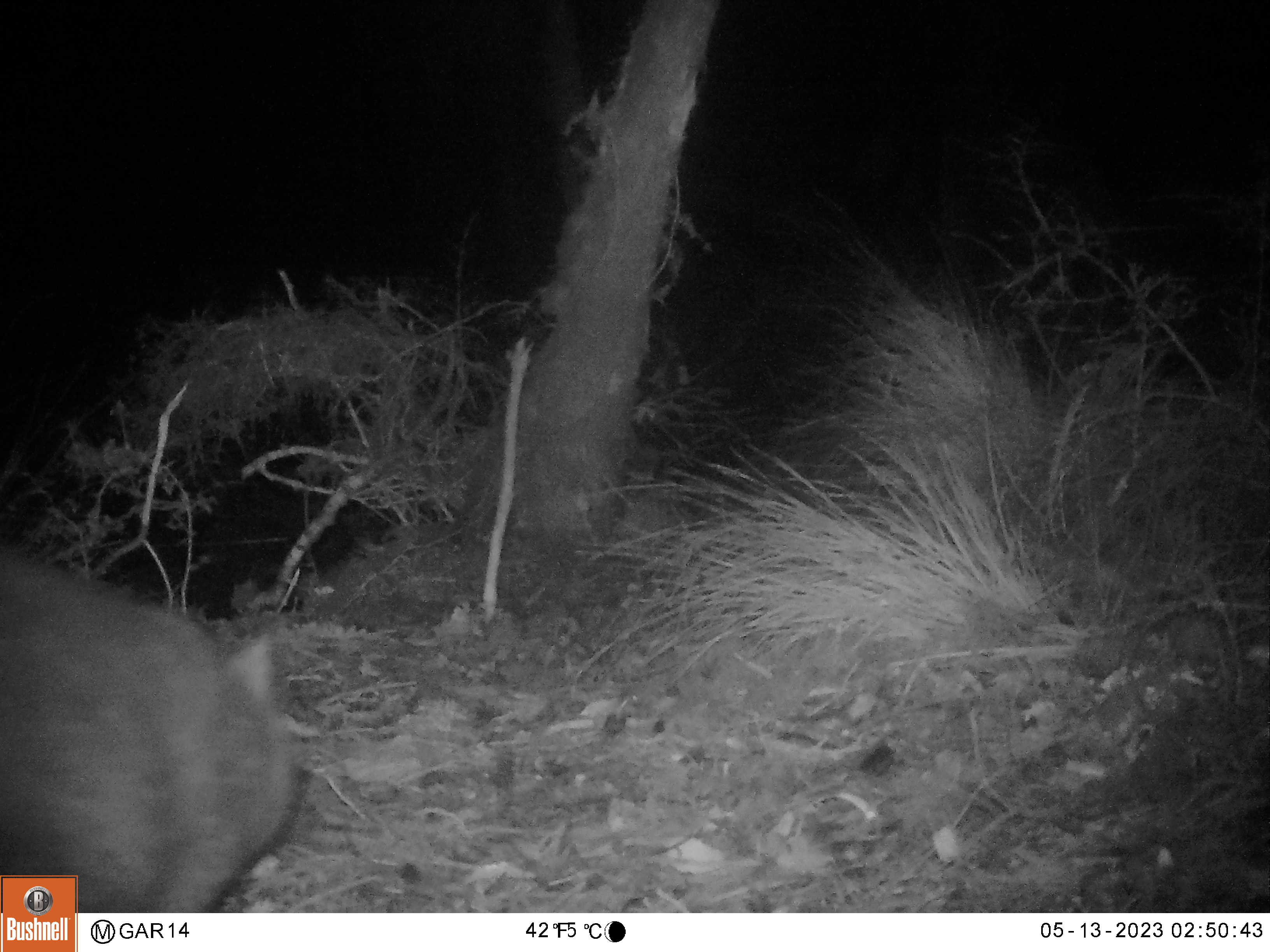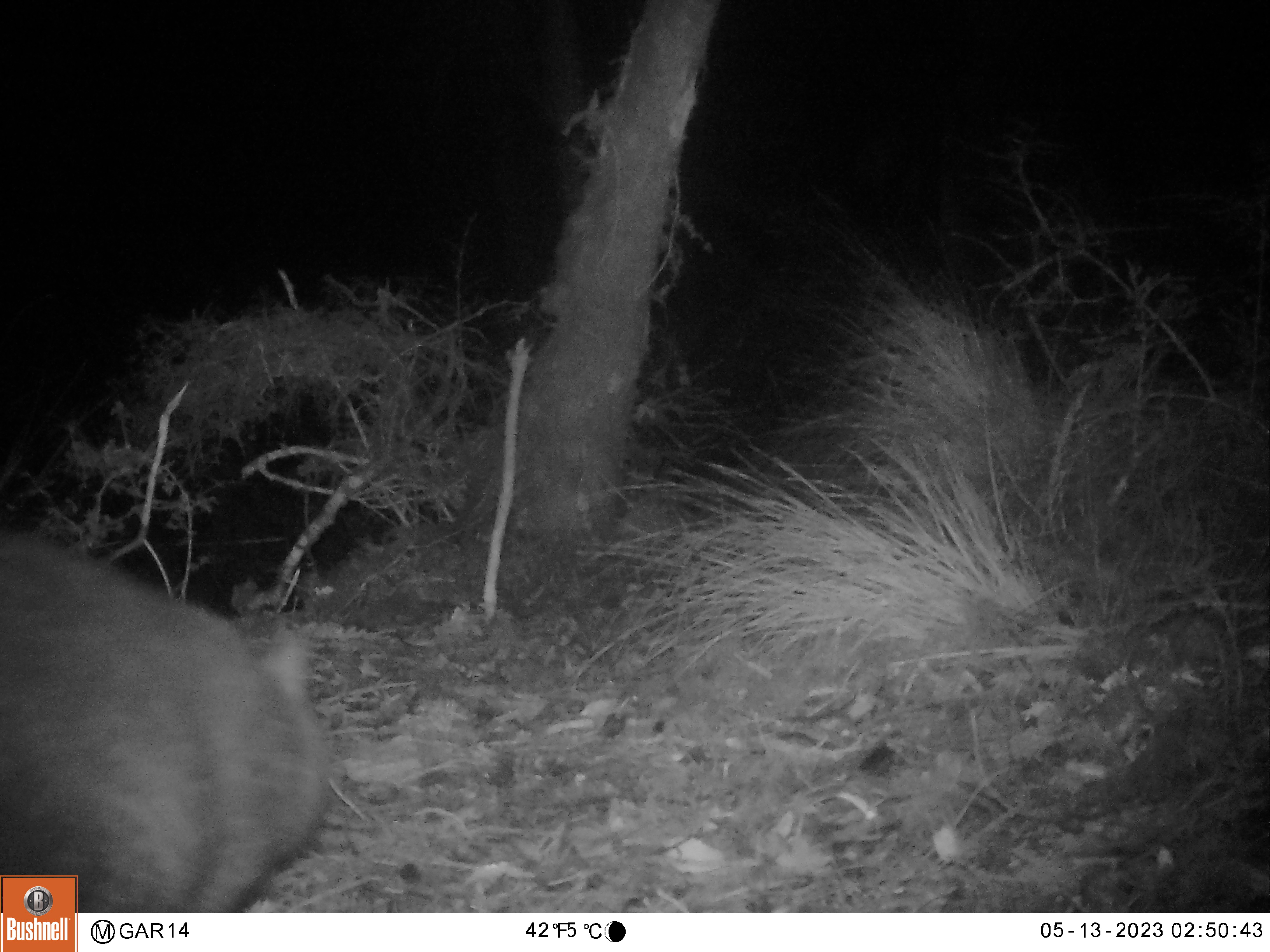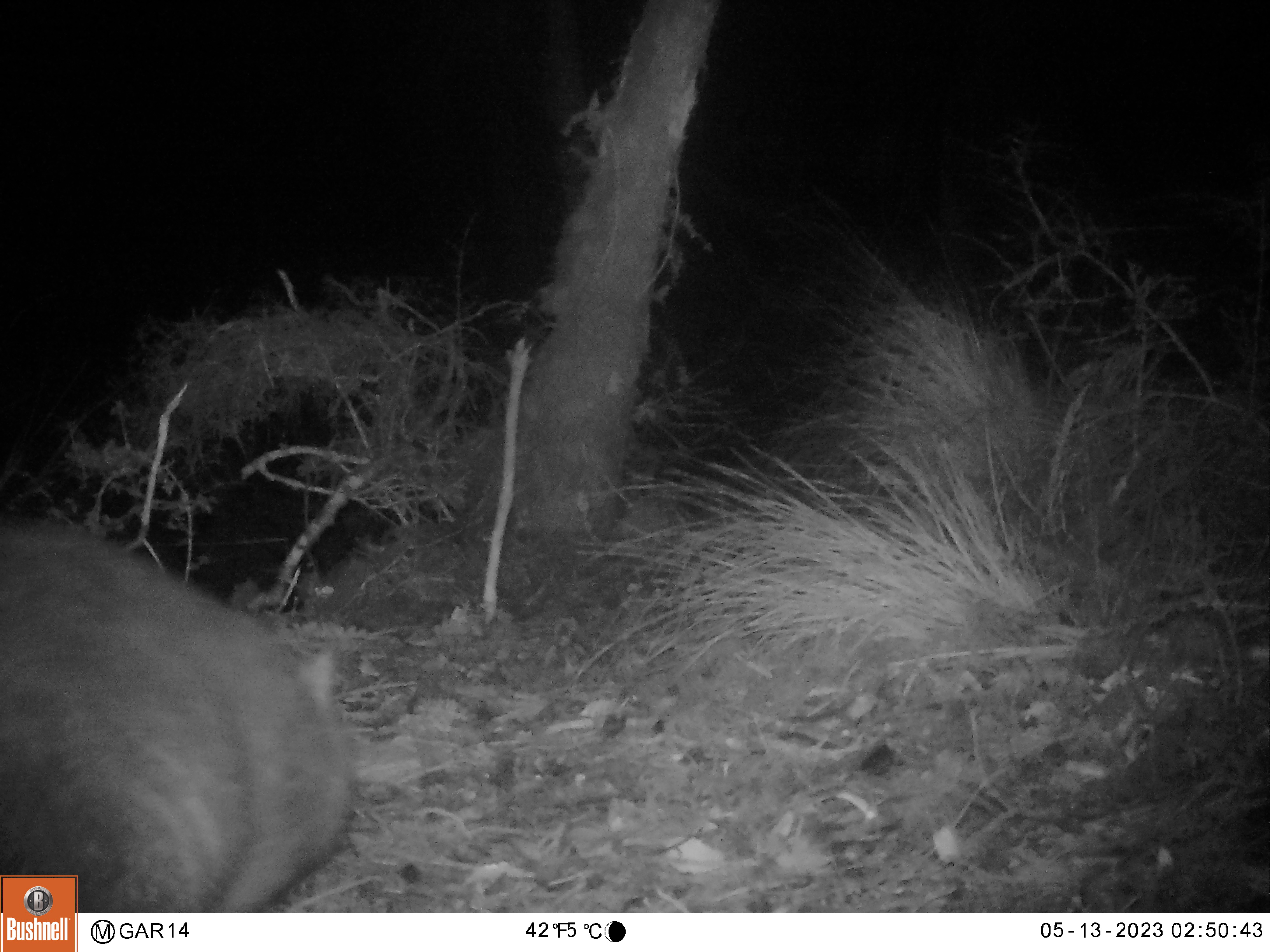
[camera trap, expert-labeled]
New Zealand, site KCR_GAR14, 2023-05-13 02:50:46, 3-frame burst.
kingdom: Animalia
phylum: Chordata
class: Mammalia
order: Diprotodontia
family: Phalangeridae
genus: Trichosurus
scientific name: Trichosurus vulpecula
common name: common brushtail possum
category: possum